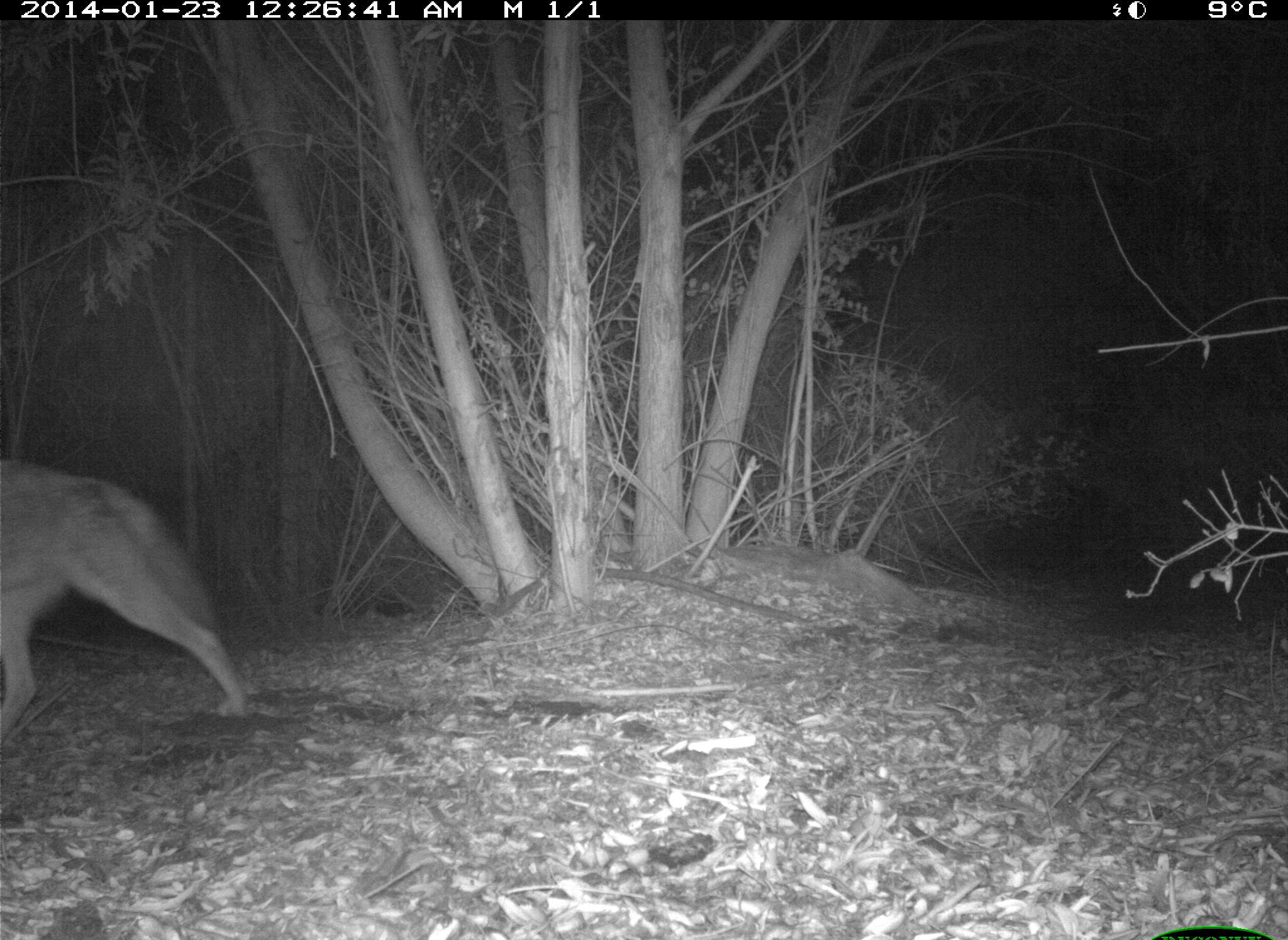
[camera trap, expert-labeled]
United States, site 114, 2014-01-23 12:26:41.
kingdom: Animalia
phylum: Chordata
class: Mammalia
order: Carnivora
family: Canidae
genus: Canis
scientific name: Canis latrans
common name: coyote